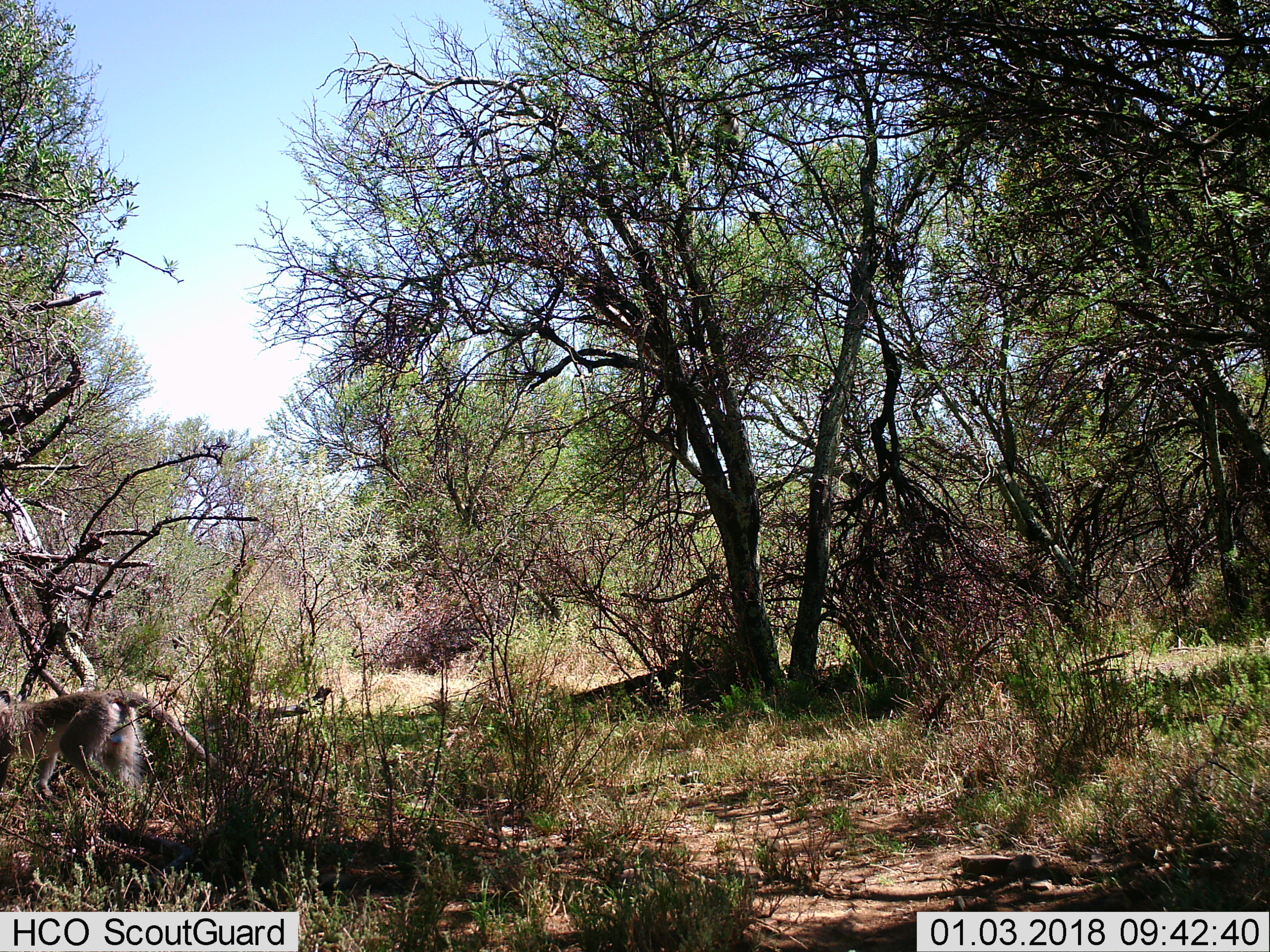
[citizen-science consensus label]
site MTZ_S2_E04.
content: unidentified animal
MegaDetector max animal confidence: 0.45